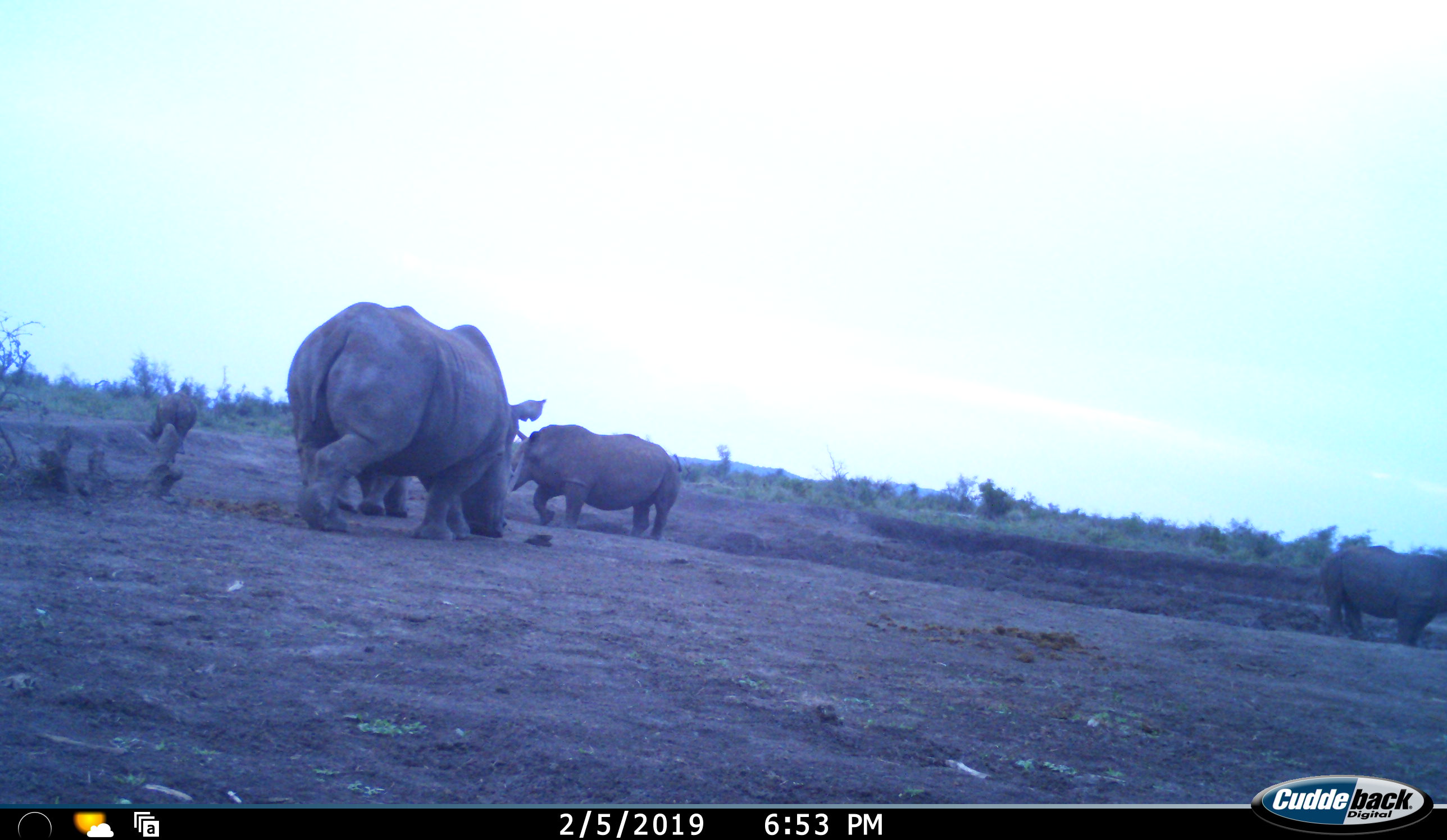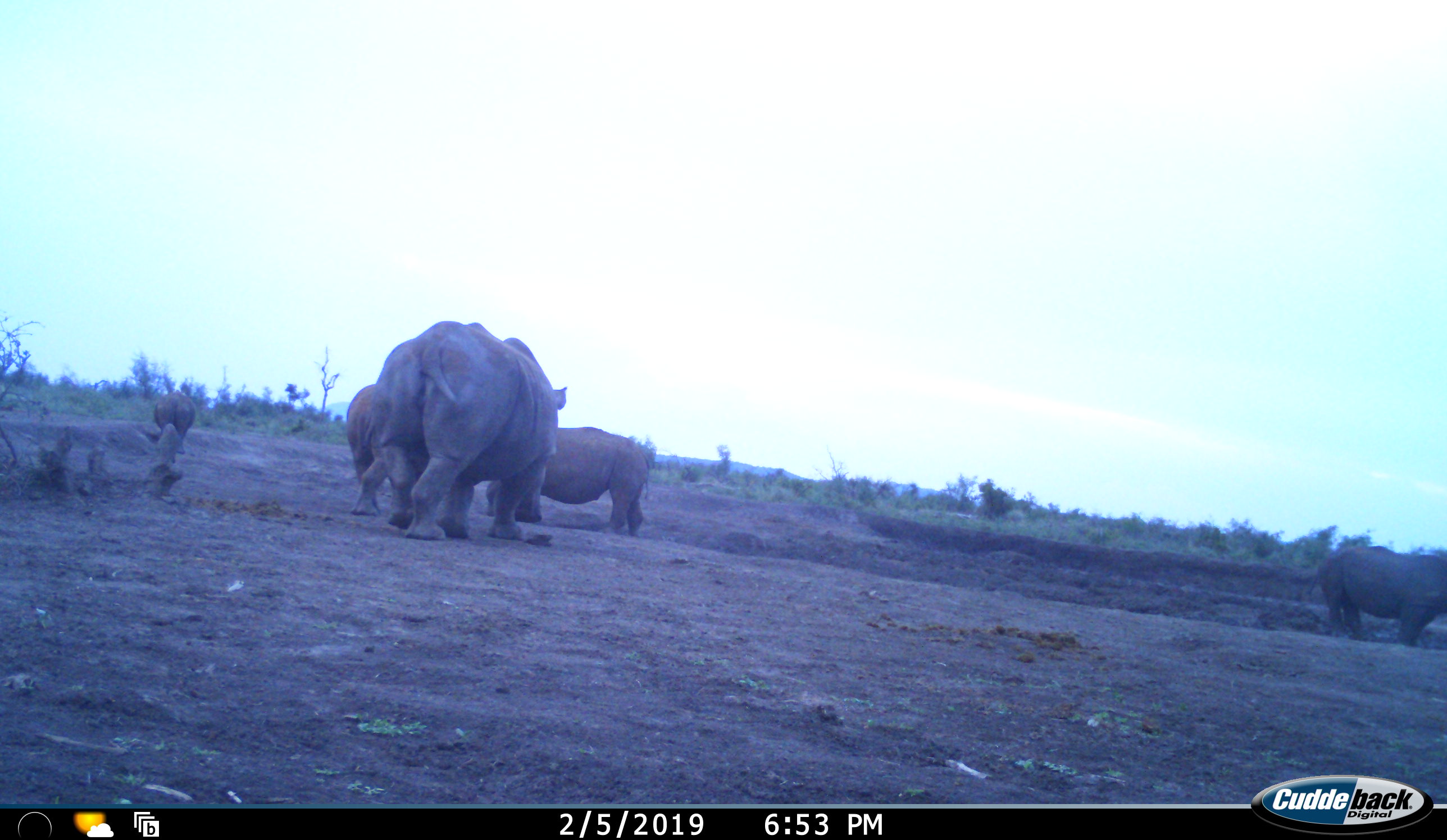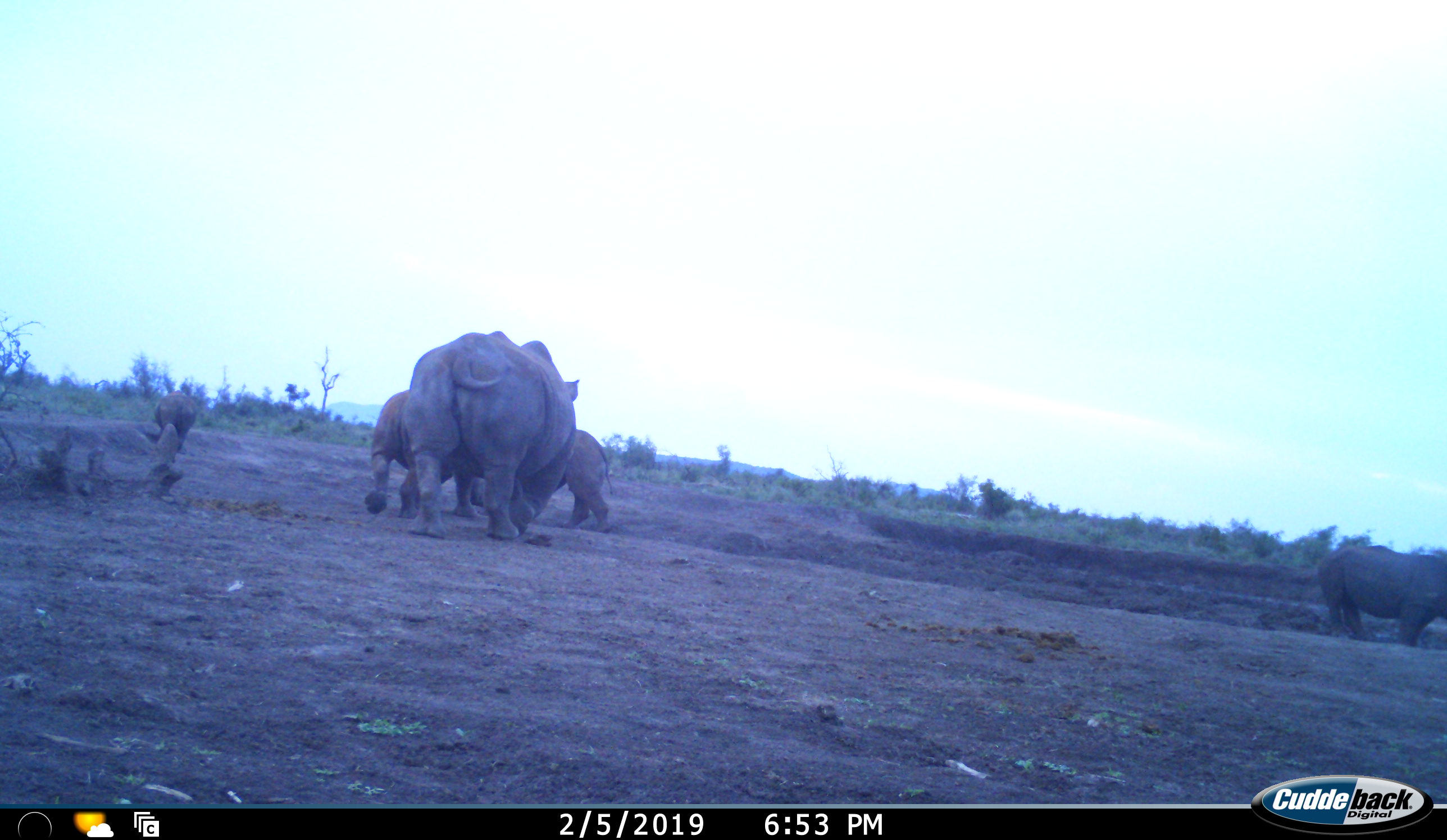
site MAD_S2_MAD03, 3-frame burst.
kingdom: Animalia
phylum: Chordata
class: Mammalia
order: Perissodactyla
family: Rhinocerotidae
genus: Ceratotherium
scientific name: Ceratotherium simum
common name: white rhinoceros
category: rhinoceroswhite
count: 5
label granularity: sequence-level